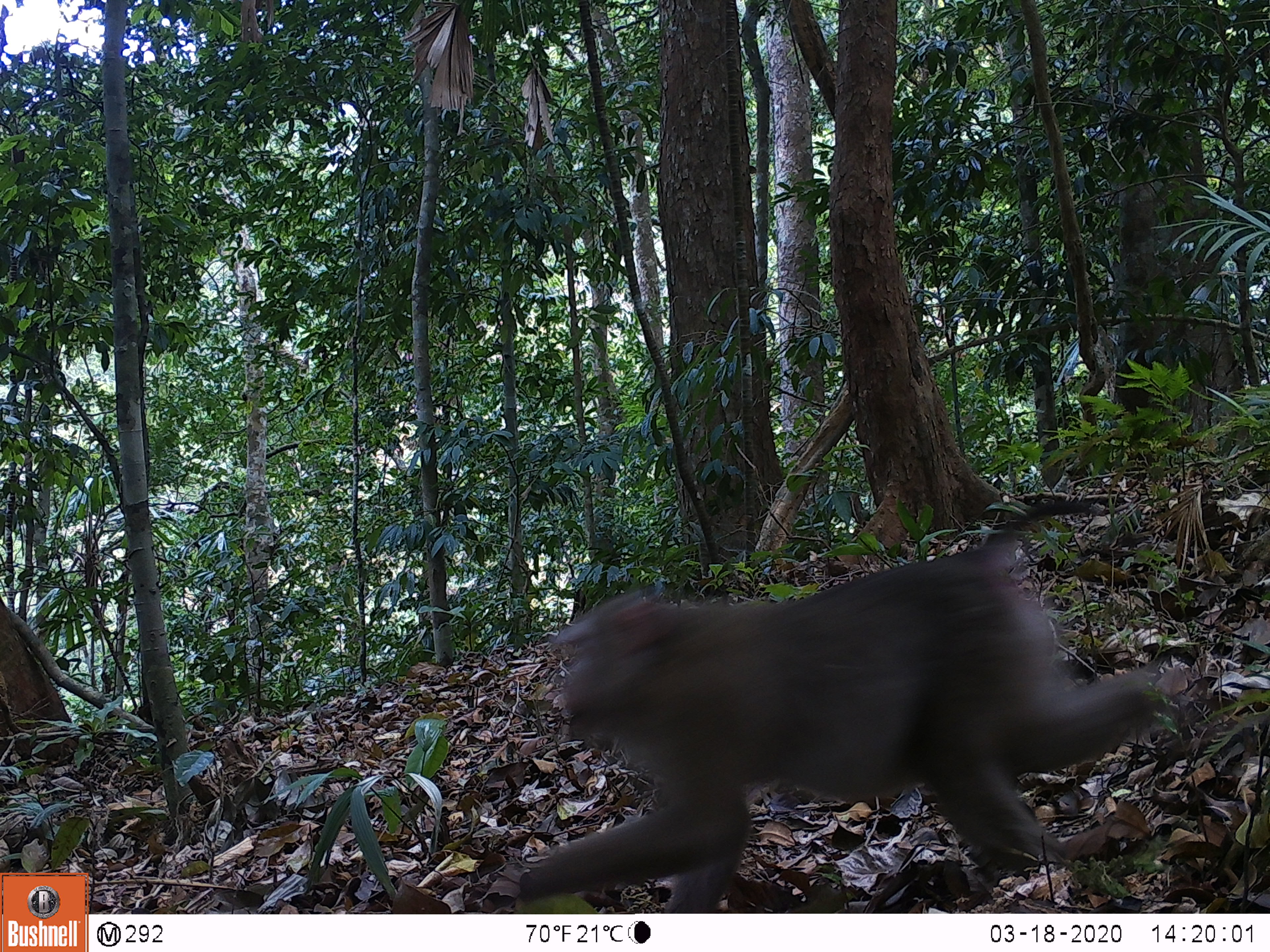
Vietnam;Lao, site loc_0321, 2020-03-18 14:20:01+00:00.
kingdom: Animalia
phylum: Chordata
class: Mammalia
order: Primates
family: Cercopithecidae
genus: Macaca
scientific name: Macaca nemestrina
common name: pig-tailed macaque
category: pig tailed macaque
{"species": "pig tailed macaque (pig-tailed macaque) (Macaca nemestrina)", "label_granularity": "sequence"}